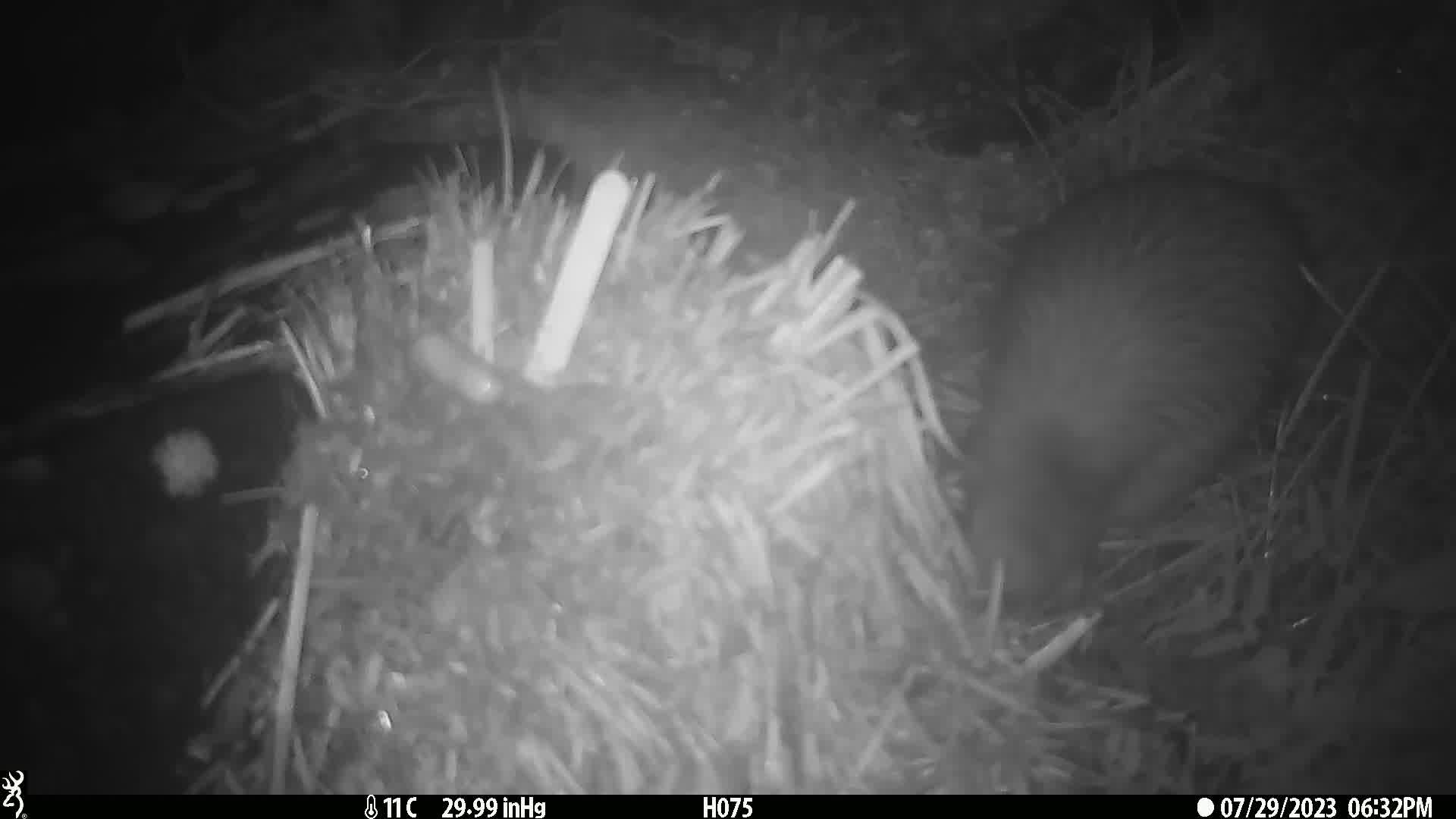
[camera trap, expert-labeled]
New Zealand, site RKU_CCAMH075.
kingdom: Animalia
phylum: Chordata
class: Aves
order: Apterygiformes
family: Apterygidae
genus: Apteryx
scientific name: Apteryx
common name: kiwi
Kiwi (Apteryx).